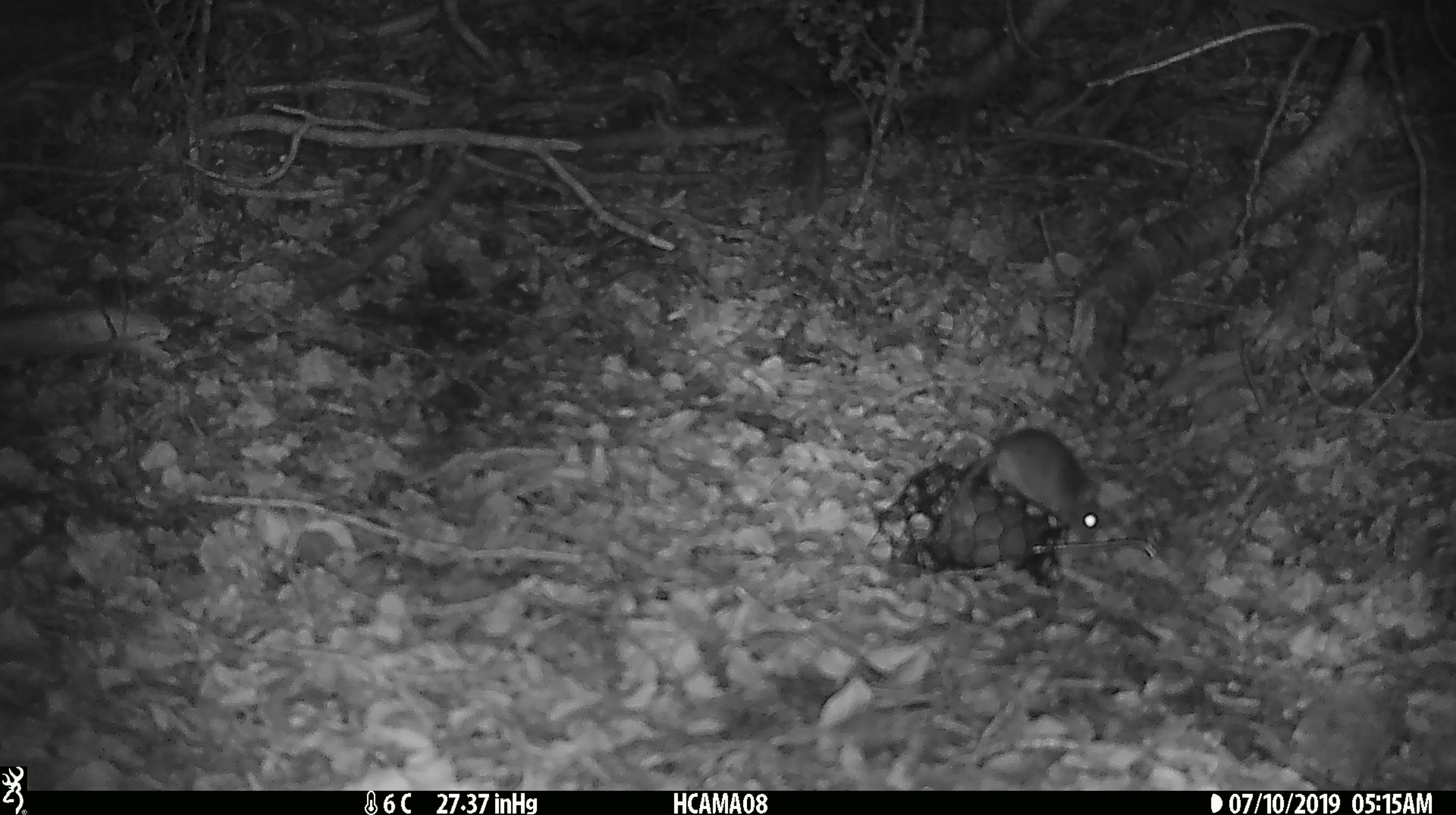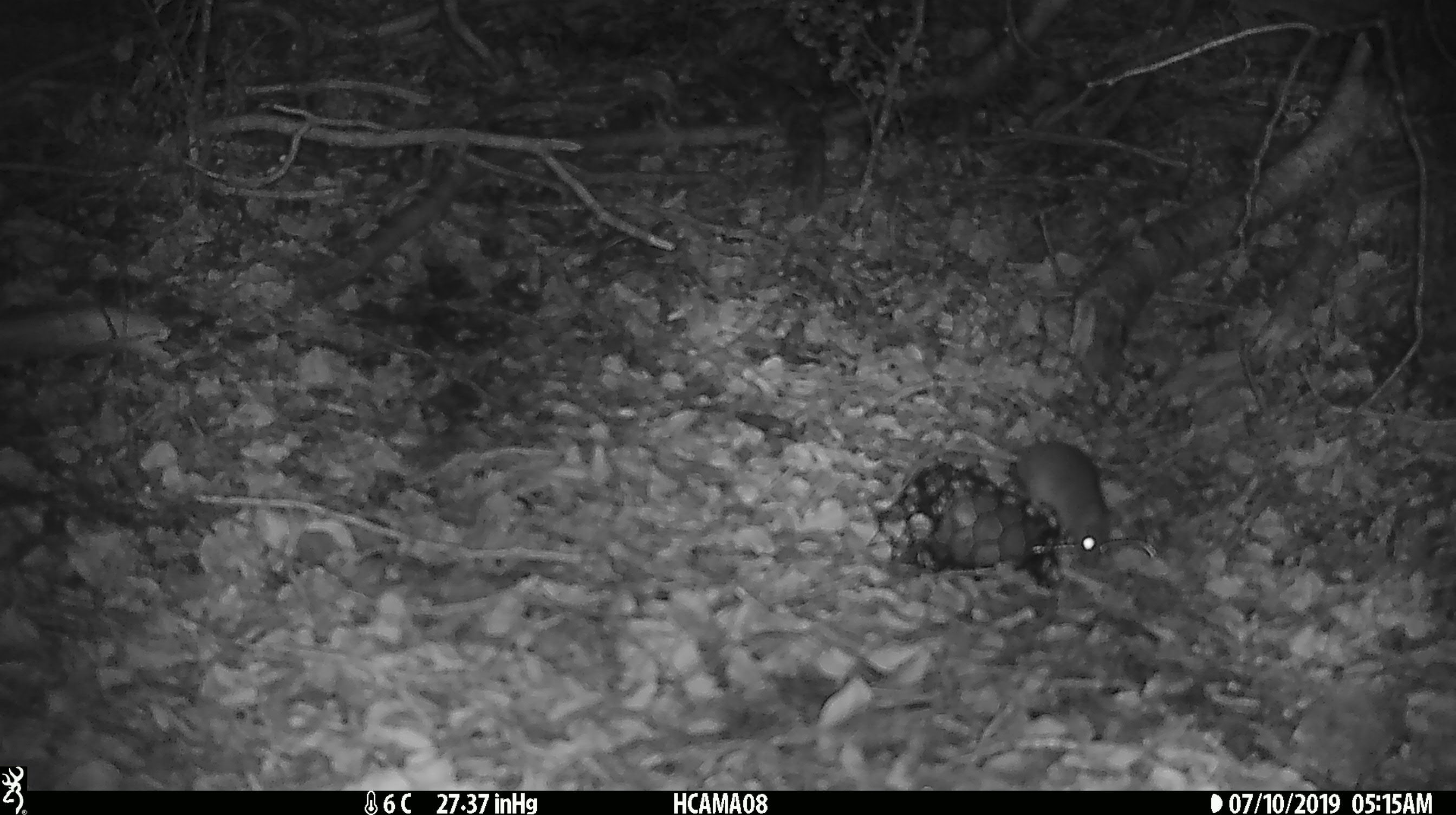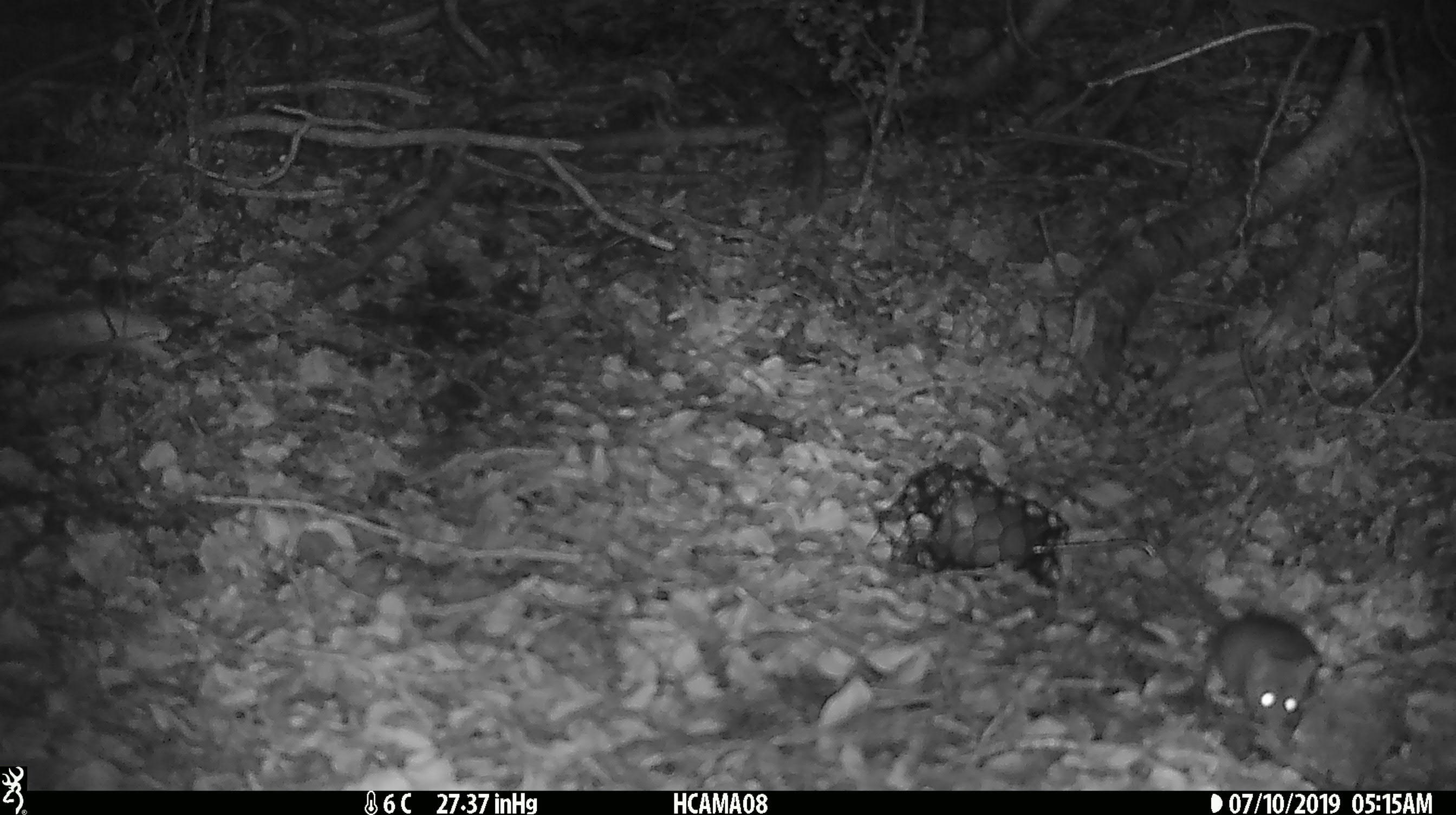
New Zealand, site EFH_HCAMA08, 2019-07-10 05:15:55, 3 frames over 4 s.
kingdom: Animalia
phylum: Chordata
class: Mammalia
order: Rodentia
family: Muridae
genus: Mus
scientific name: Mus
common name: mouse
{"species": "mouse (Mus)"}